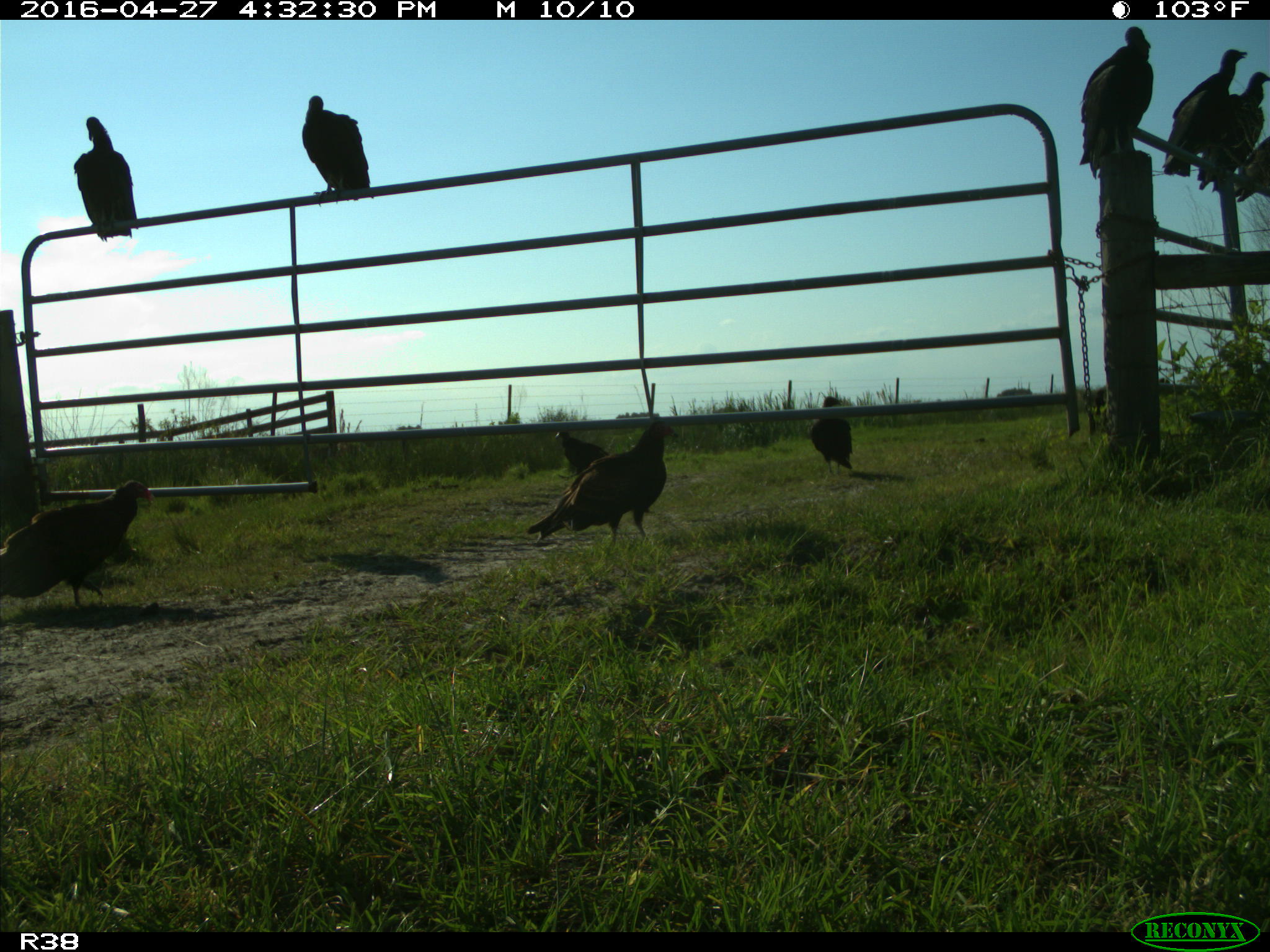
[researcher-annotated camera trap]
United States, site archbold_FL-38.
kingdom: Animalia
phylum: Chordata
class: Aves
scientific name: Aves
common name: birds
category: unidentified bird